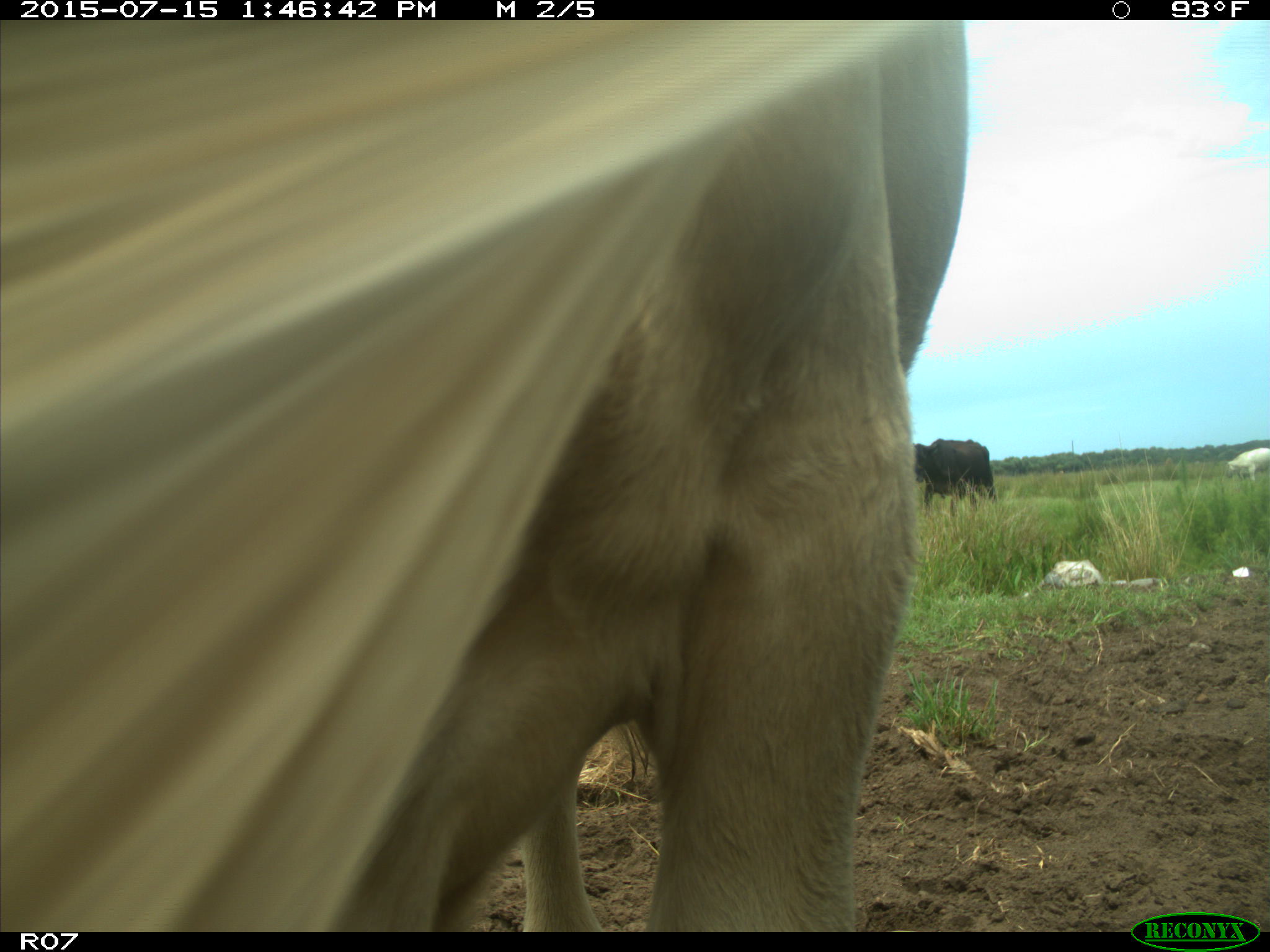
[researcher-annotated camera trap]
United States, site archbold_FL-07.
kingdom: Animalia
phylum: Chordata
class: Mammalia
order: Artiodactyla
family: Bovidae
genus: Bos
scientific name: Bos taurus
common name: domestic cow